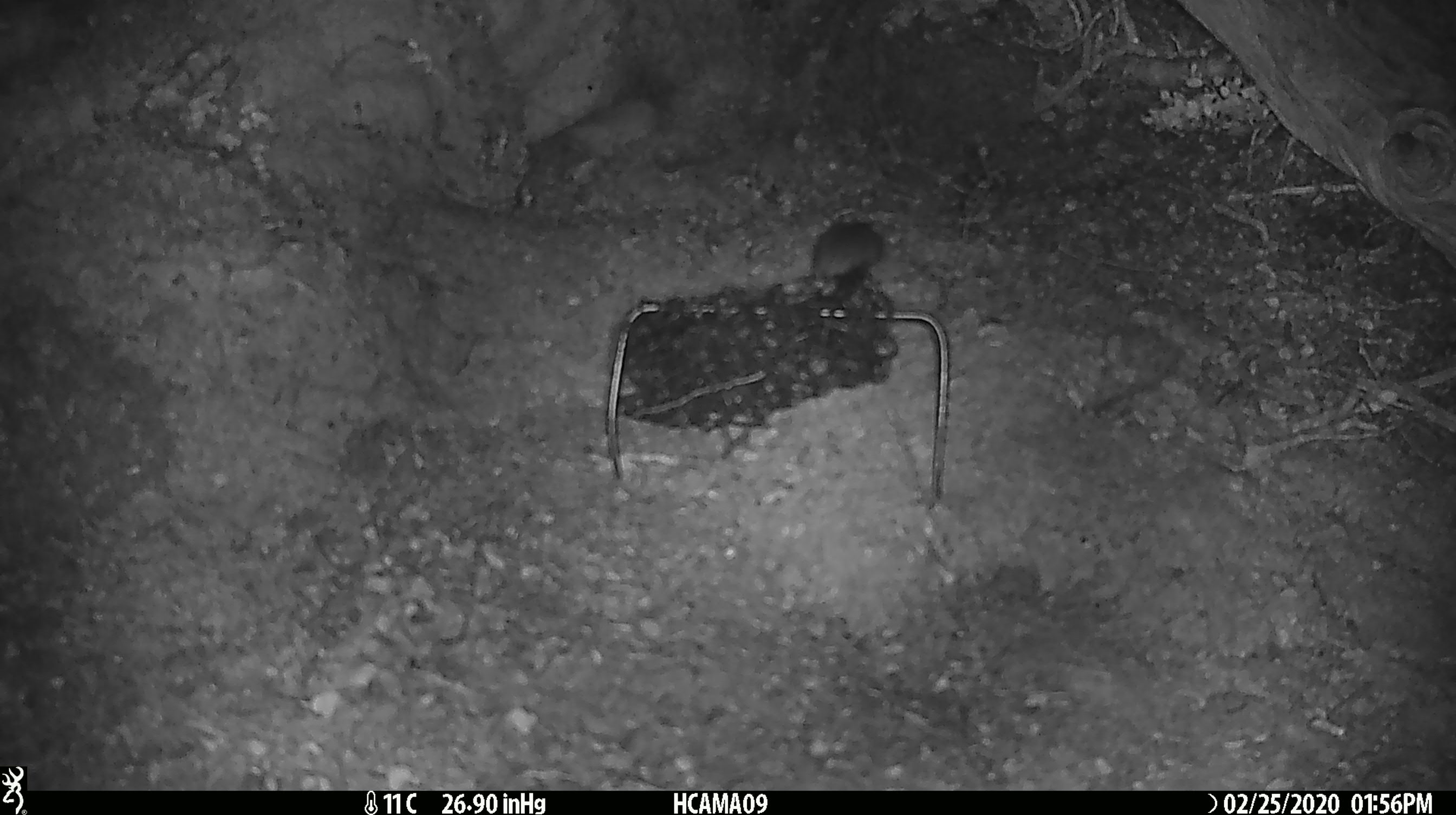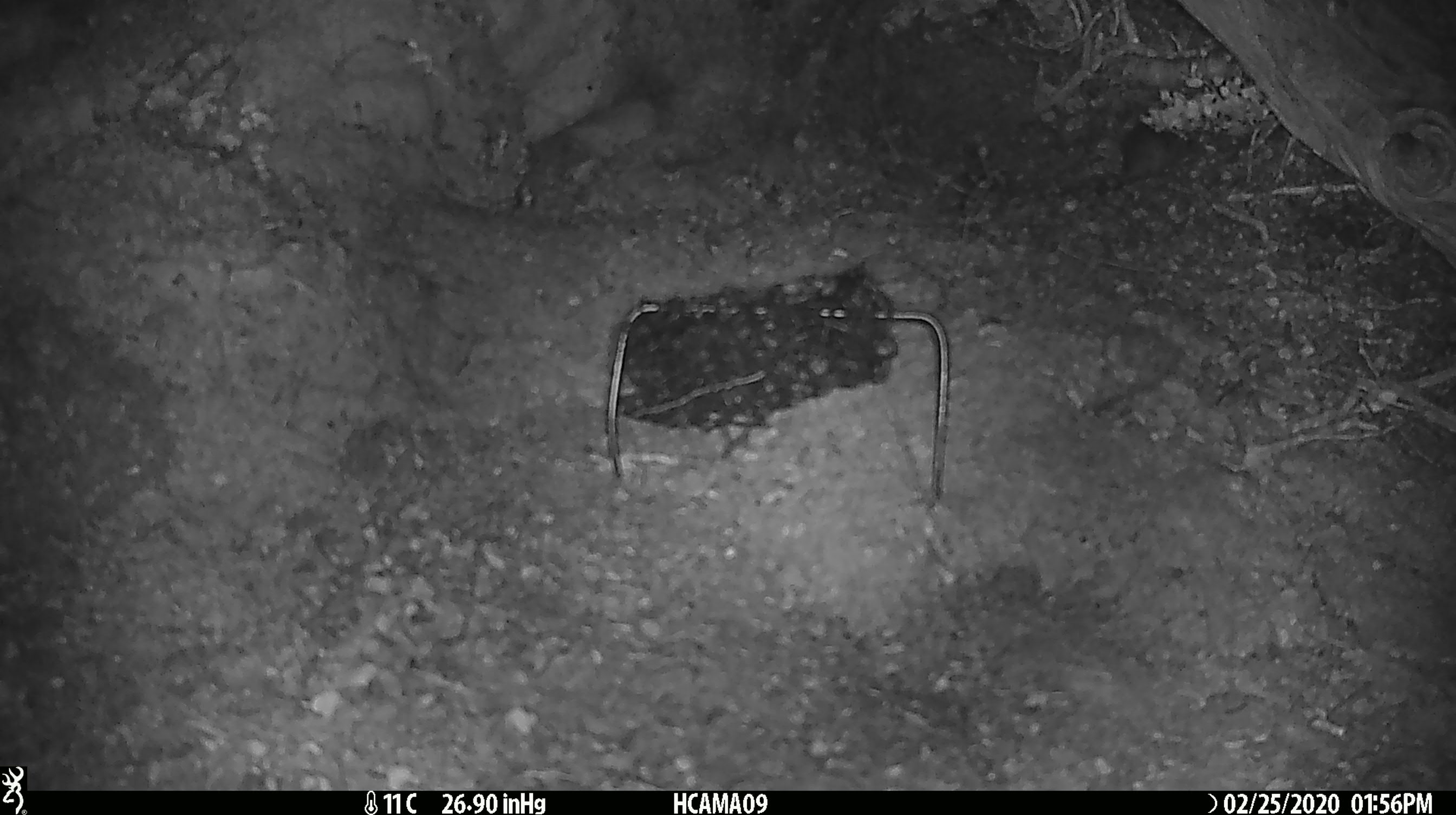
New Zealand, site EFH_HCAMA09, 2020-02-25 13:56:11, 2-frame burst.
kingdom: Animalia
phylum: Chordata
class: Mammalia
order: Rodentia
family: Muridae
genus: Mus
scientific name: Mus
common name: mouse